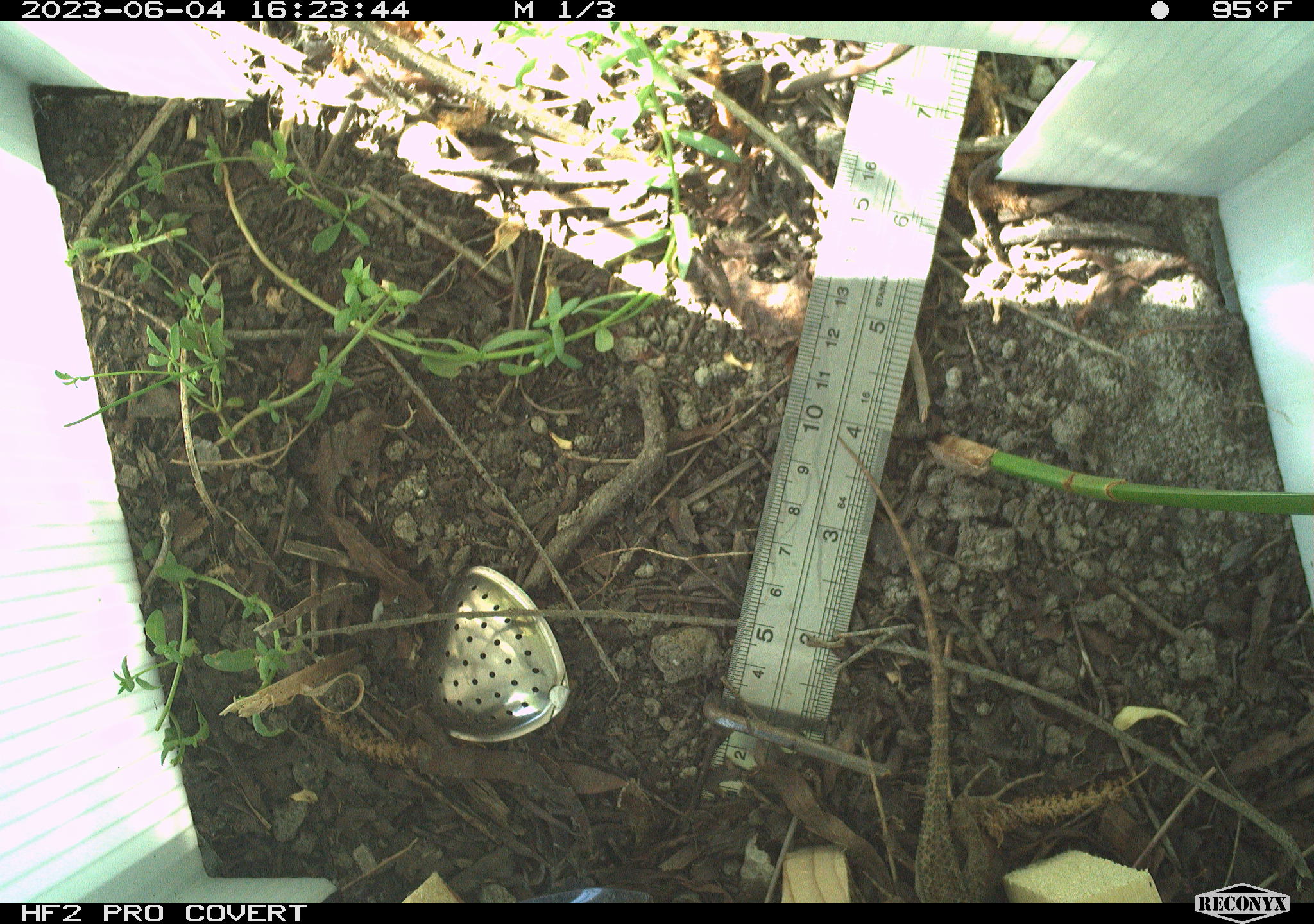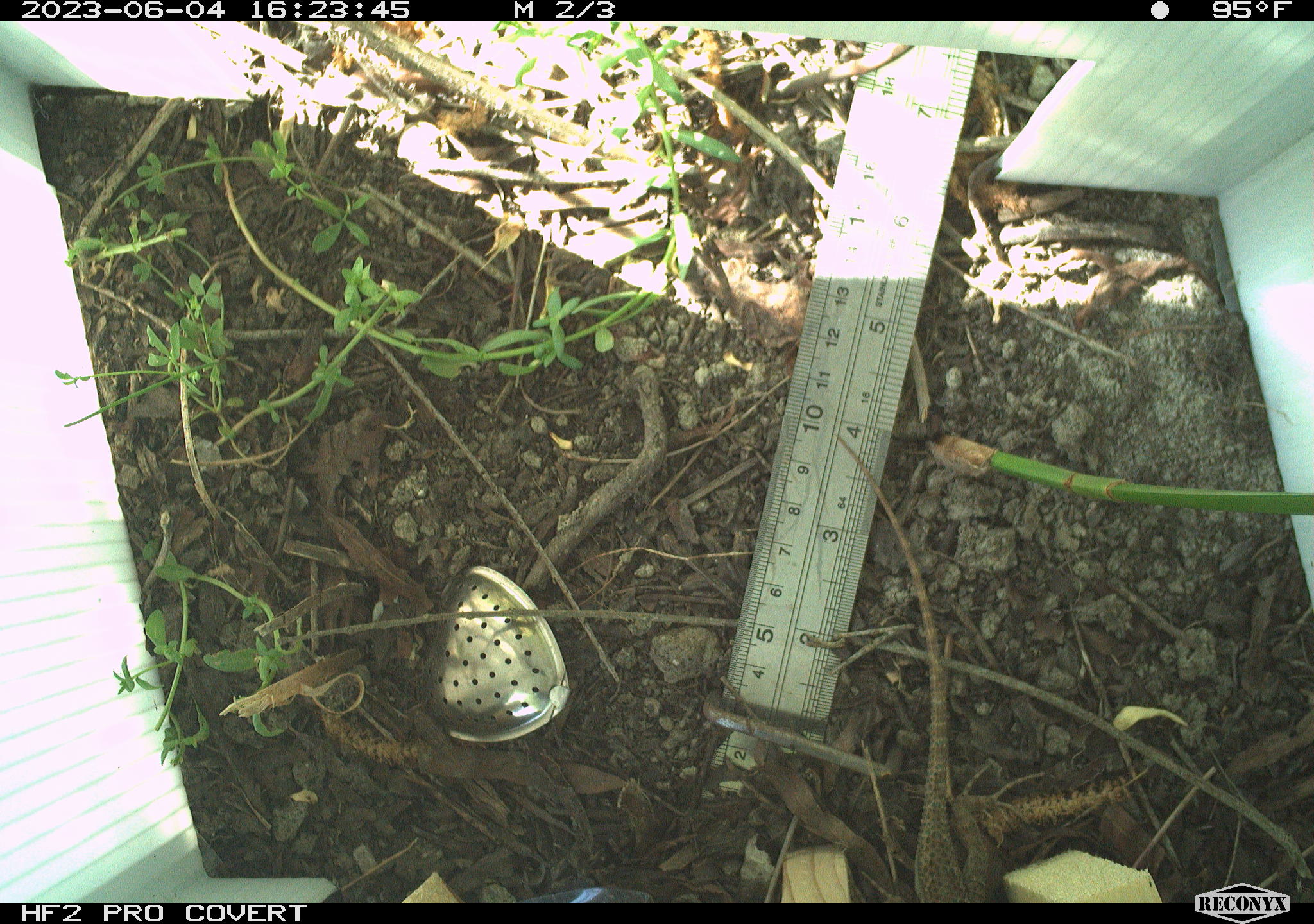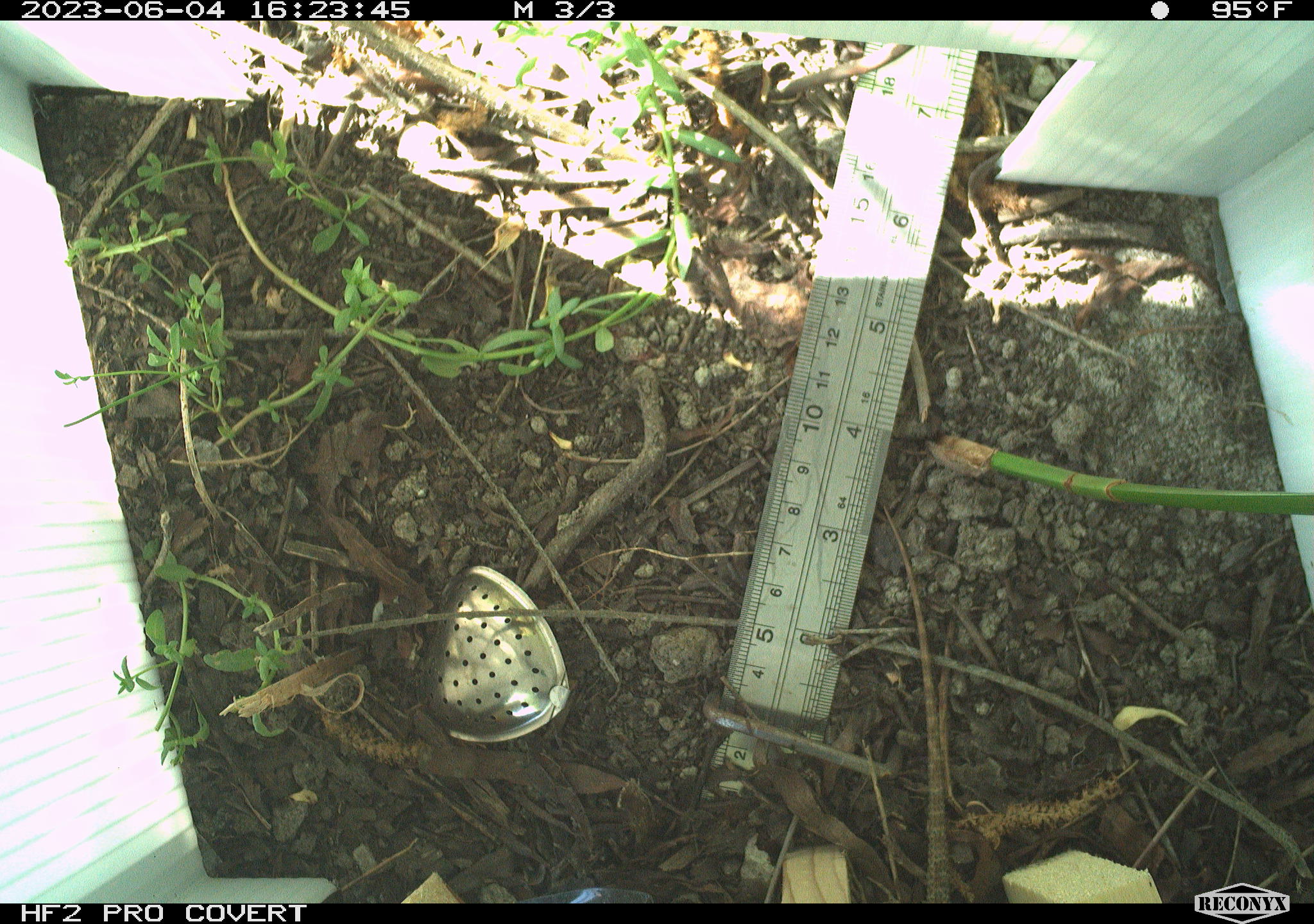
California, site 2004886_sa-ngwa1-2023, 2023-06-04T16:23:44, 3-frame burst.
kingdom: Animalia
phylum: Chordata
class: Reptilia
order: Squamata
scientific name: Squamata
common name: lizards and snakes